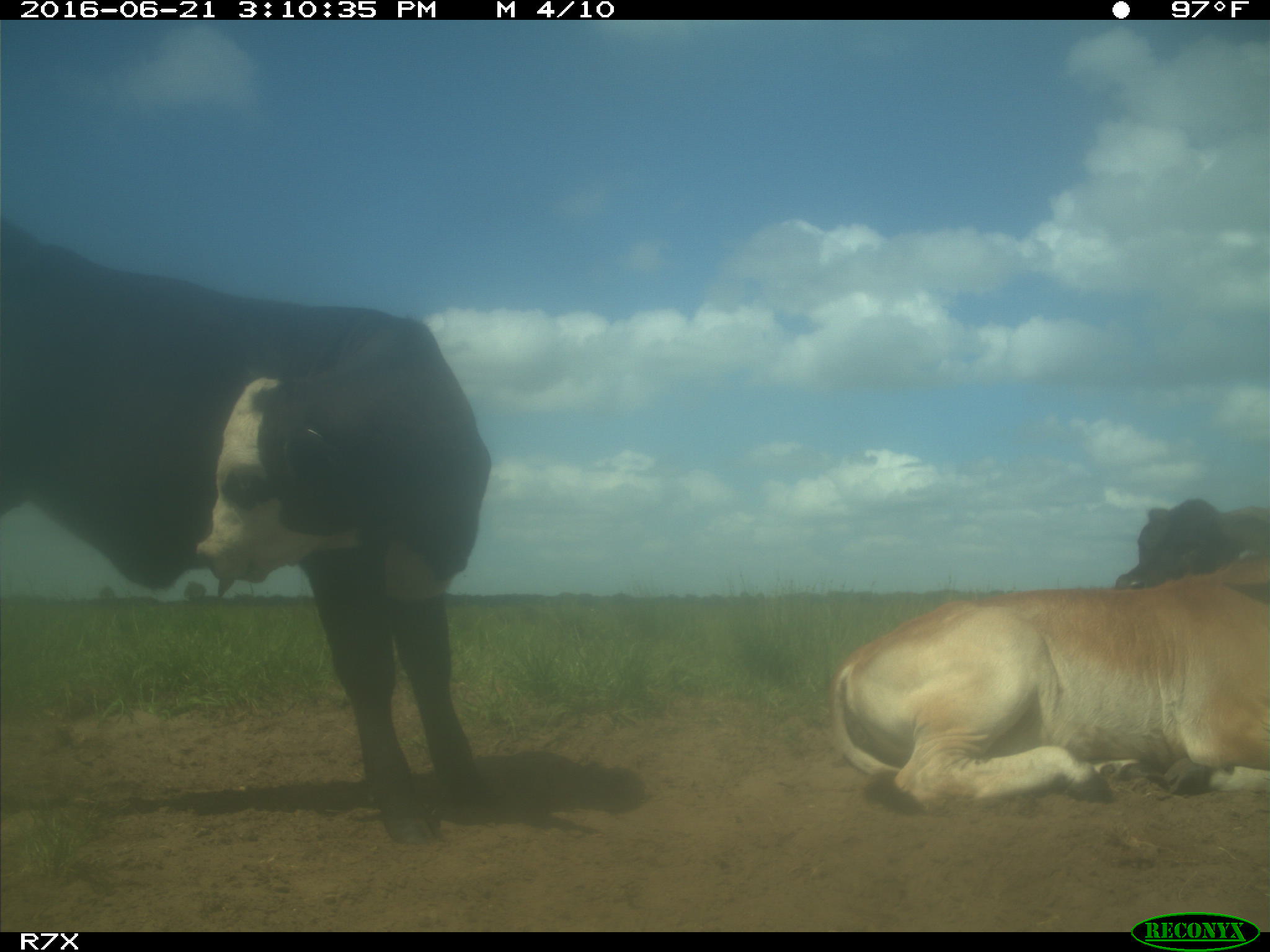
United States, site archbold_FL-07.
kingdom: Animalia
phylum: Chordata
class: Mammalia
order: Artiodactyla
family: Bovidae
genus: Bos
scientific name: Bos taurus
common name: domestic cow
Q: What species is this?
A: Bos taurus (domestic cow).